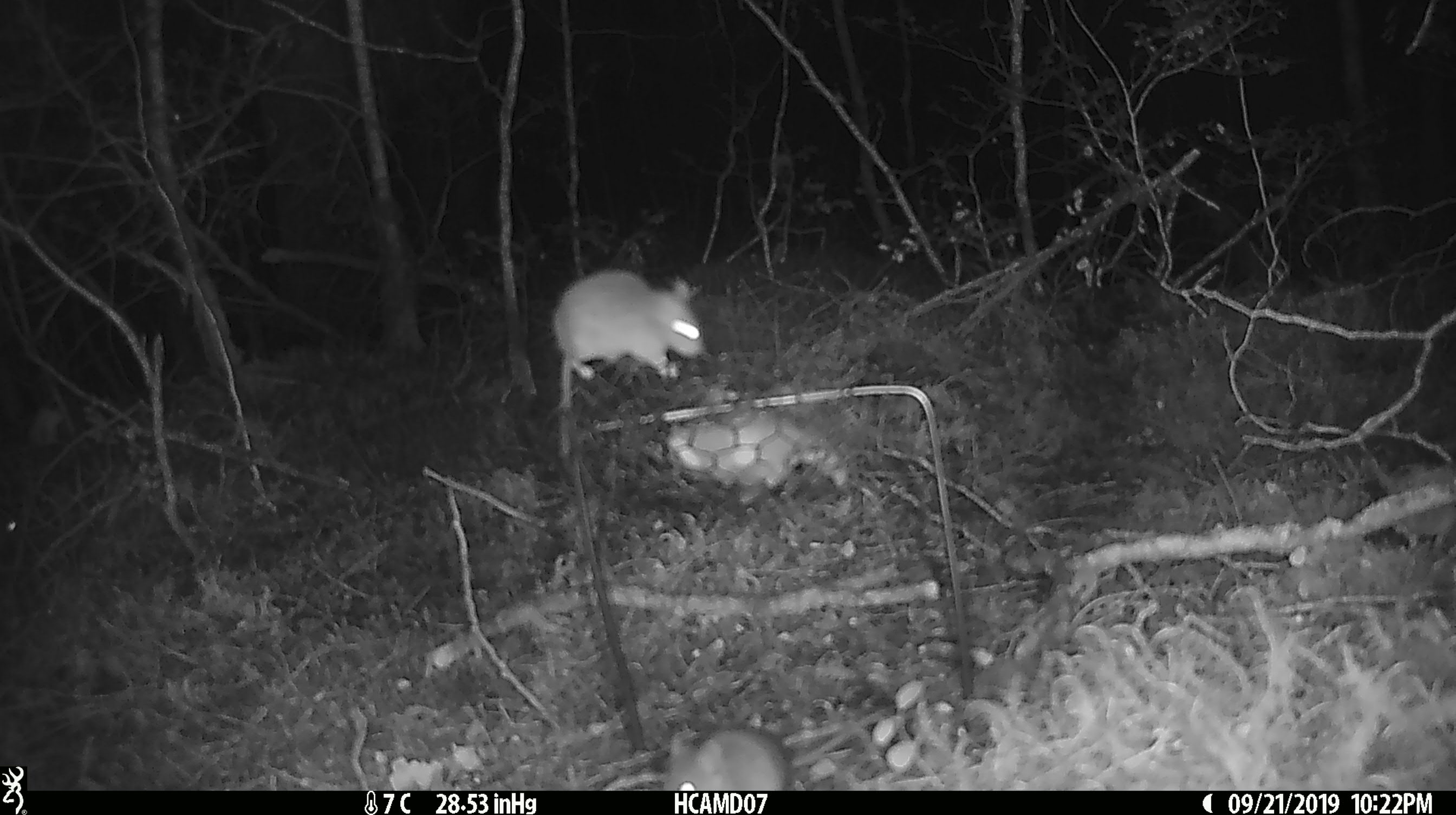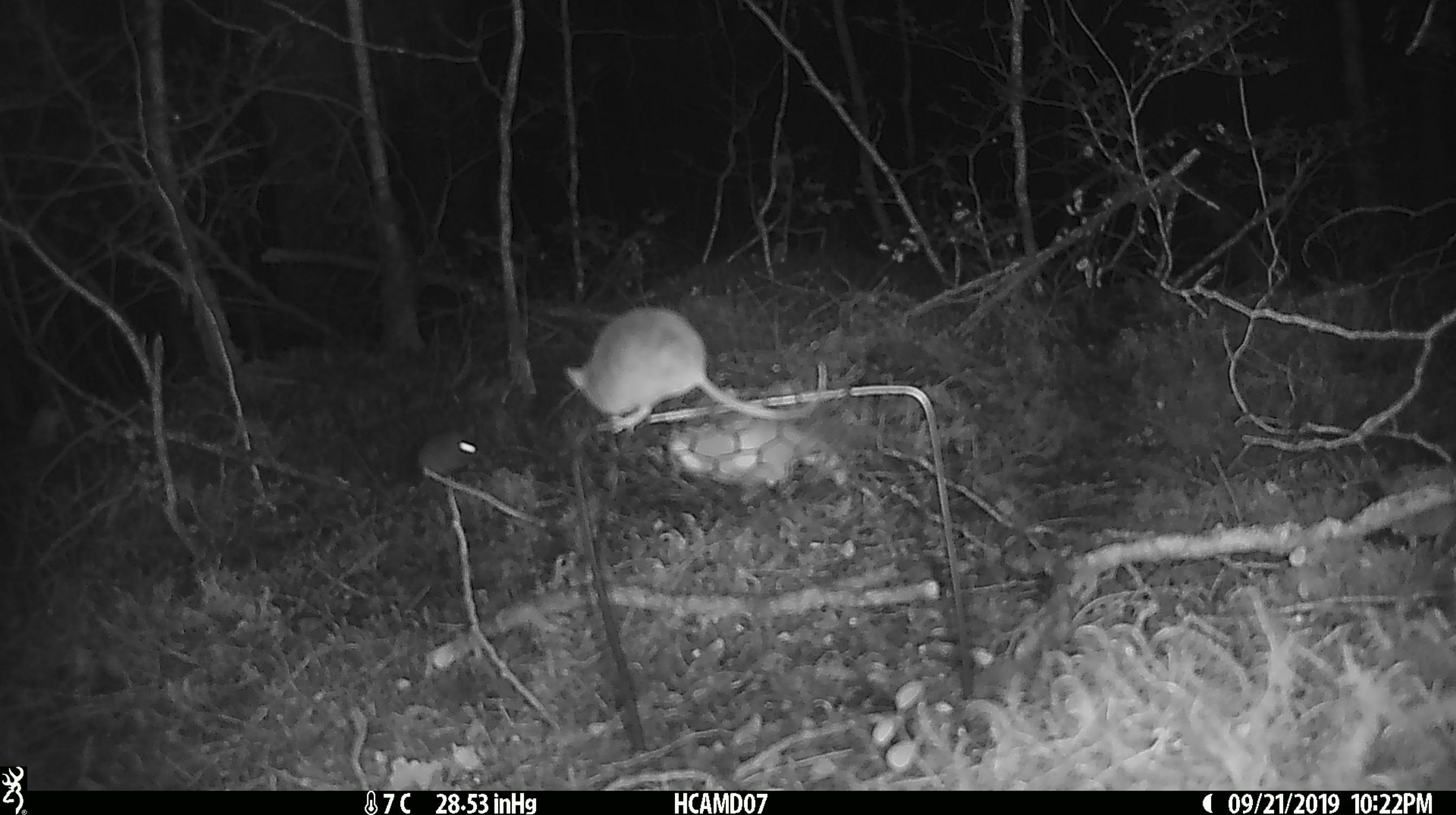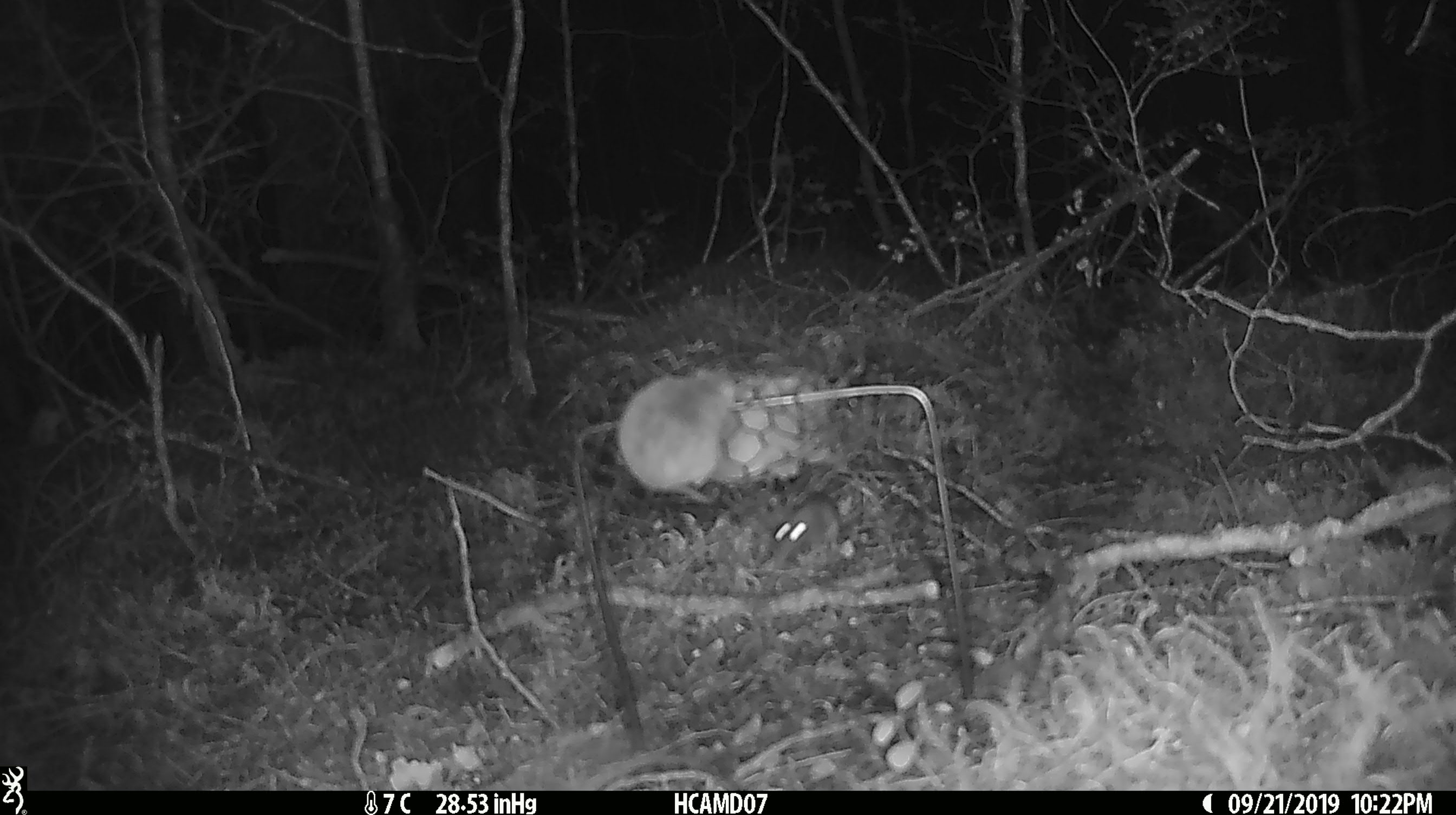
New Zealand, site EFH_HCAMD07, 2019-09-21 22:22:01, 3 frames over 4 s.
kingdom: Animalia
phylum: Chordata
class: Mammalia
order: Rodentia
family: Muridae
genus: Mus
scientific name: Mus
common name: mouse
Mouse (Mus).